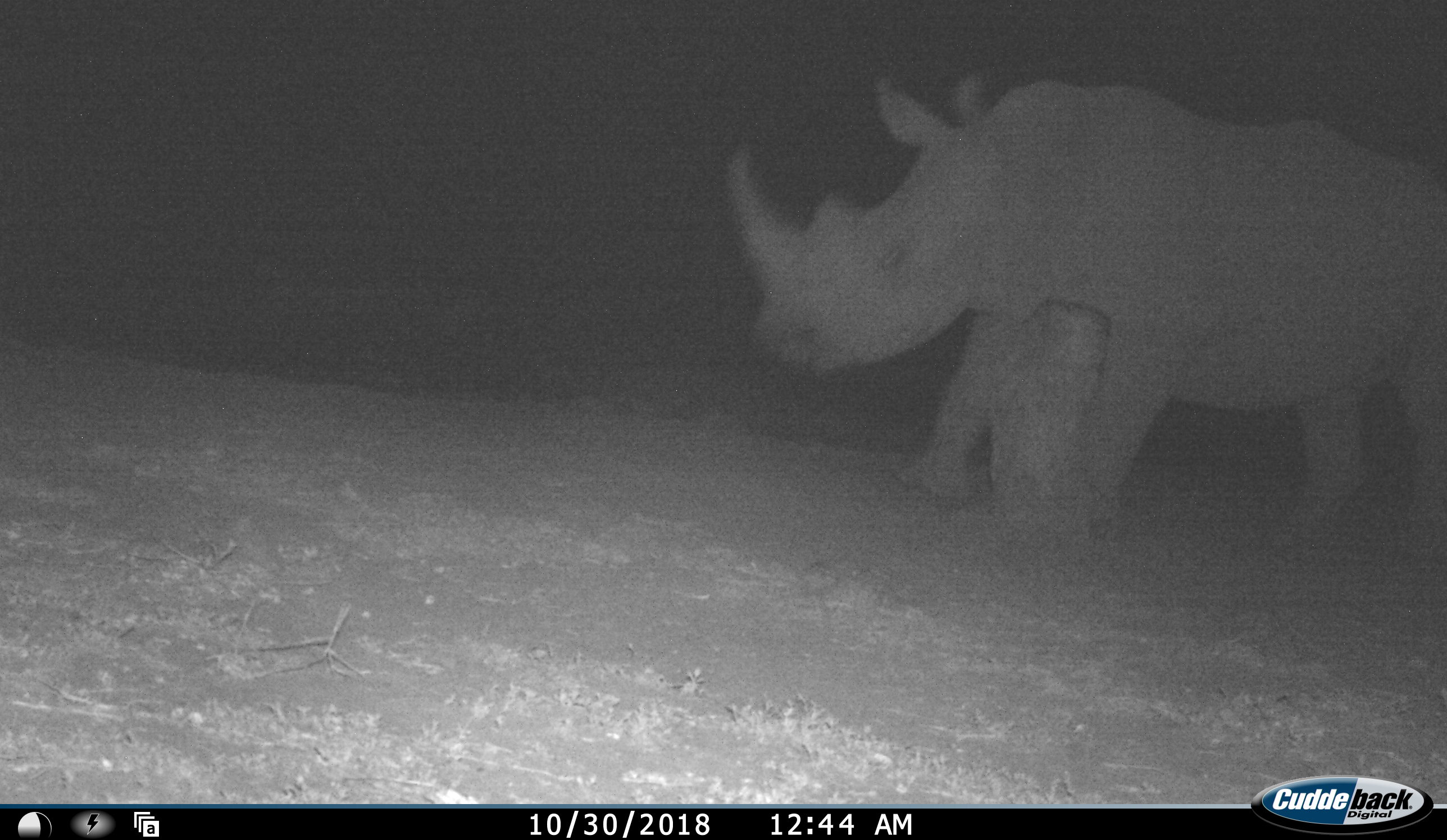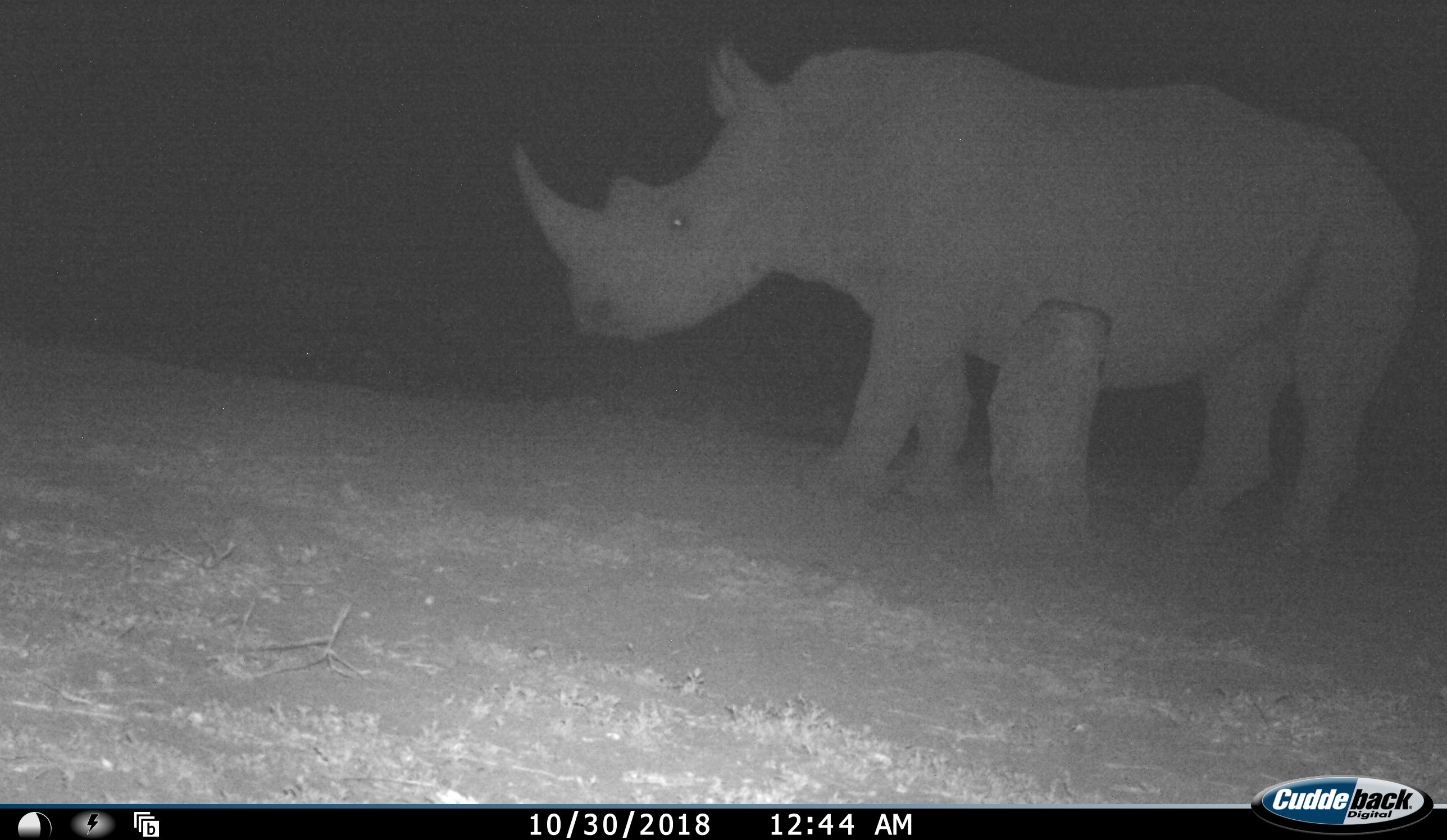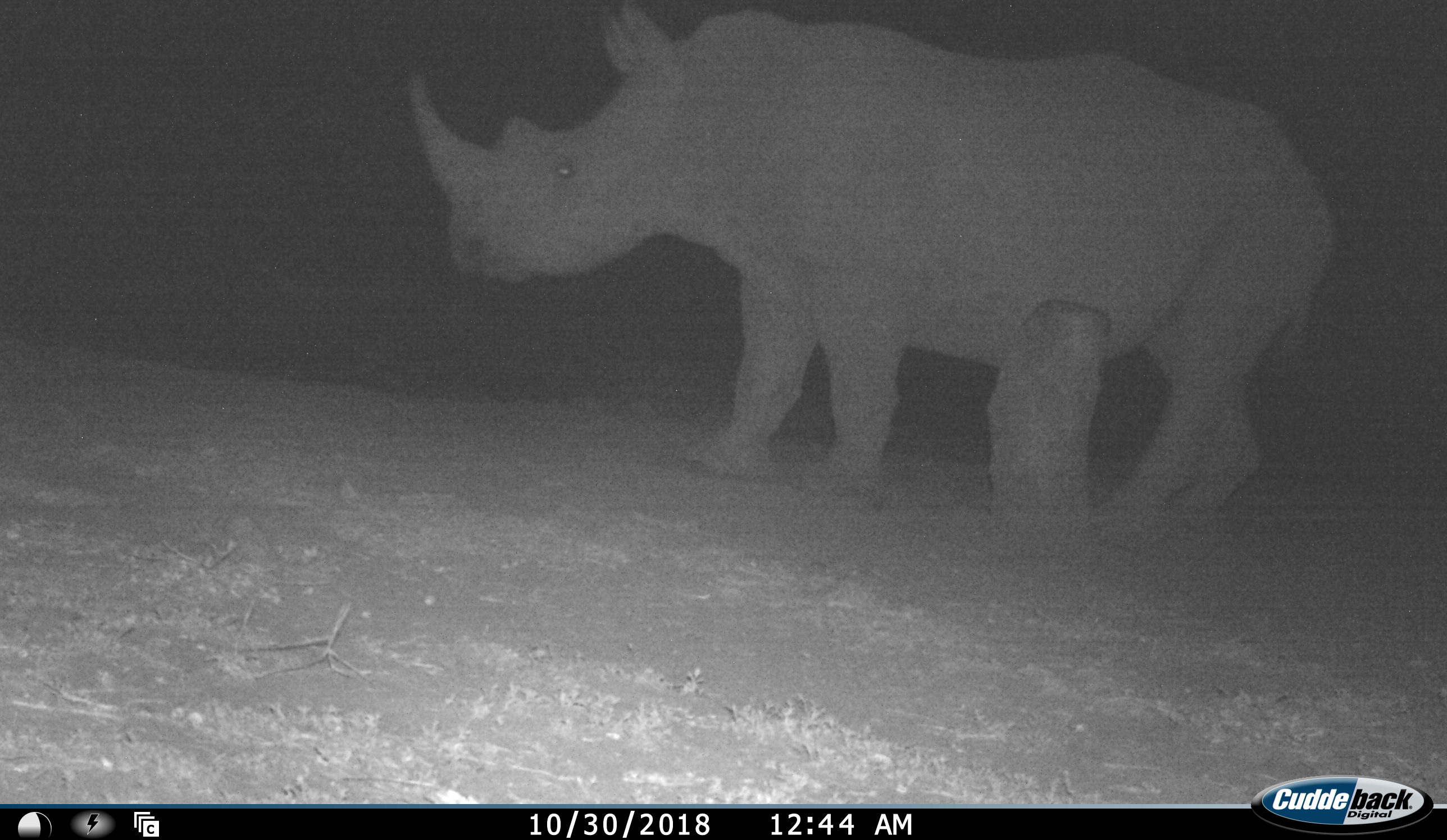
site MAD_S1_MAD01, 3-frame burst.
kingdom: Animalia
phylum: Chordata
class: Mammalia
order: Perissodactyla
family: Rhinocerotidae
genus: Ceratotherium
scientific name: Ceratotherium simum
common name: white rhinoceros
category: rhinoceroswhite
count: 1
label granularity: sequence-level